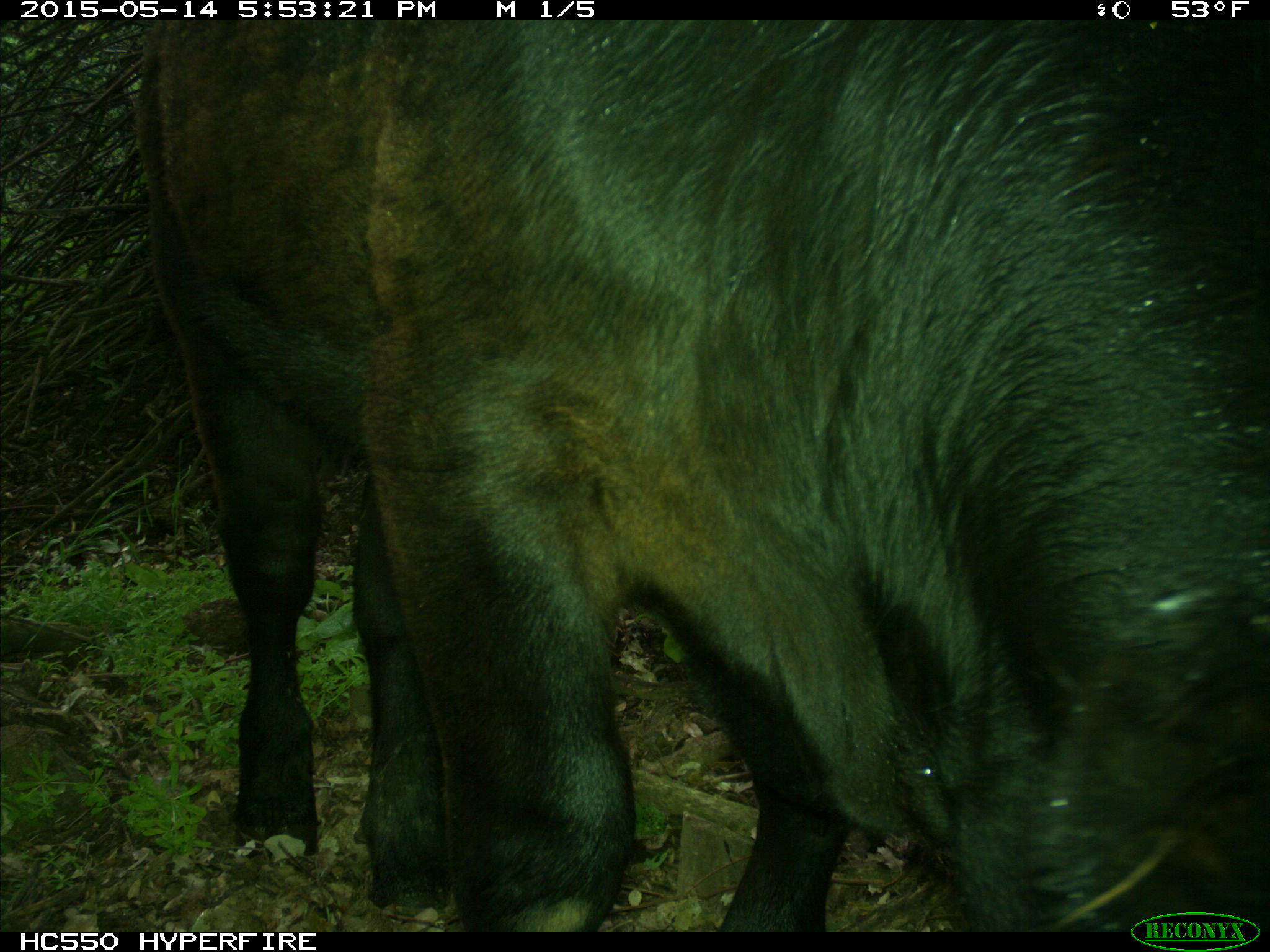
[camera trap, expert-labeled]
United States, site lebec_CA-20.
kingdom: Animalia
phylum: Chordata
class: Mammalia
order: Artiodactyla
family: Bovidae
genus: Bos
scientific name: Bos taurus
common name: domestic cow